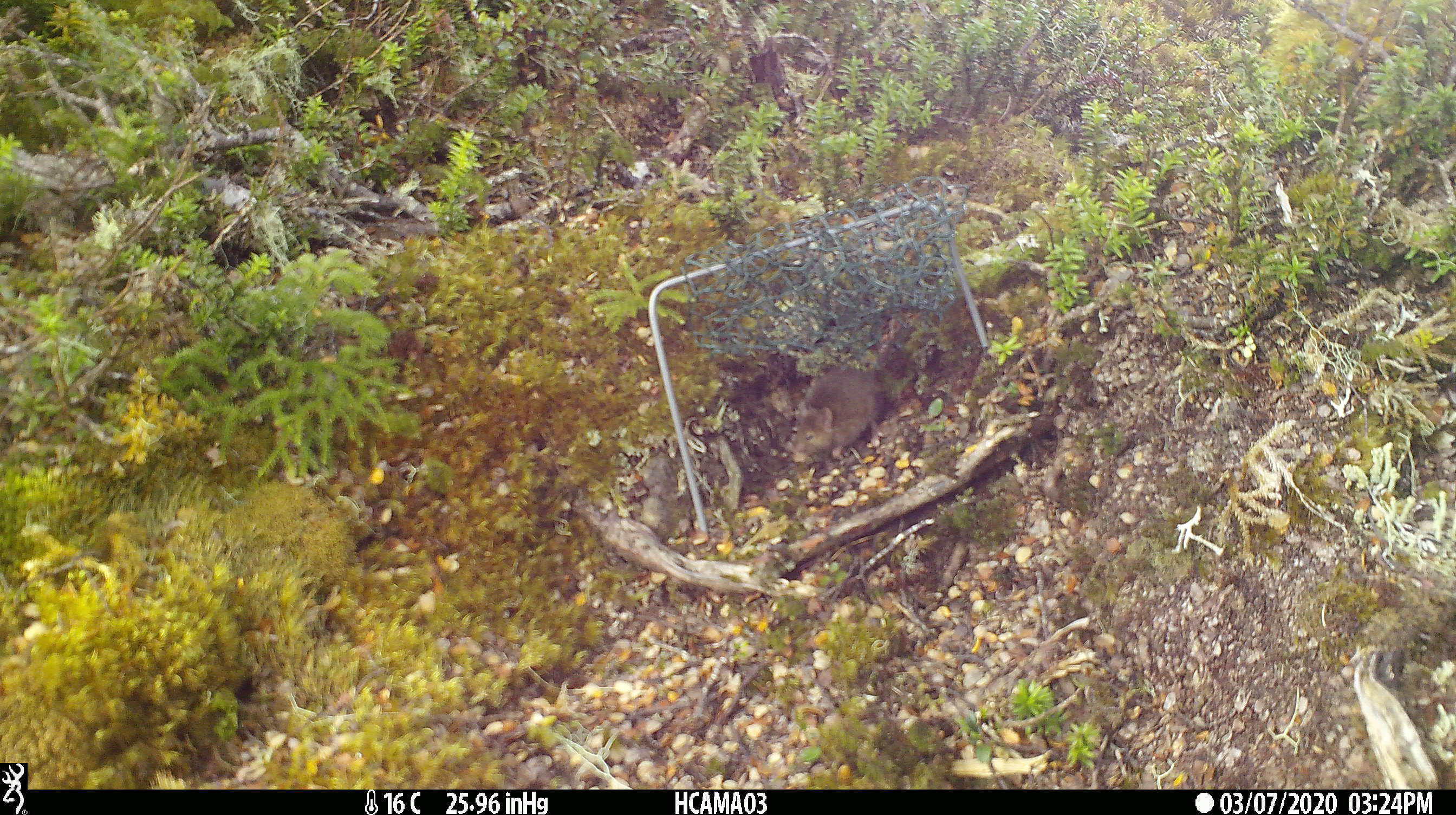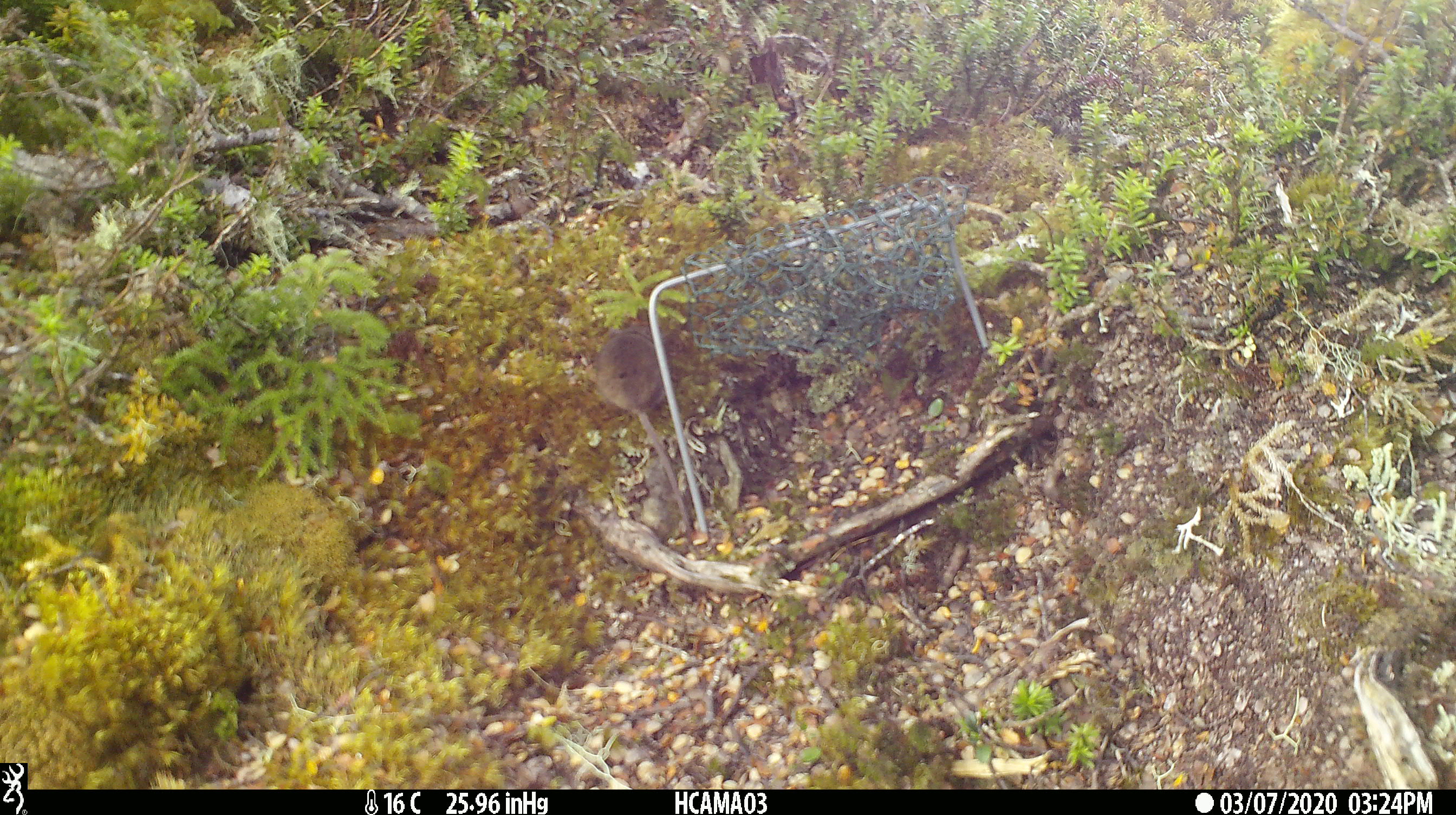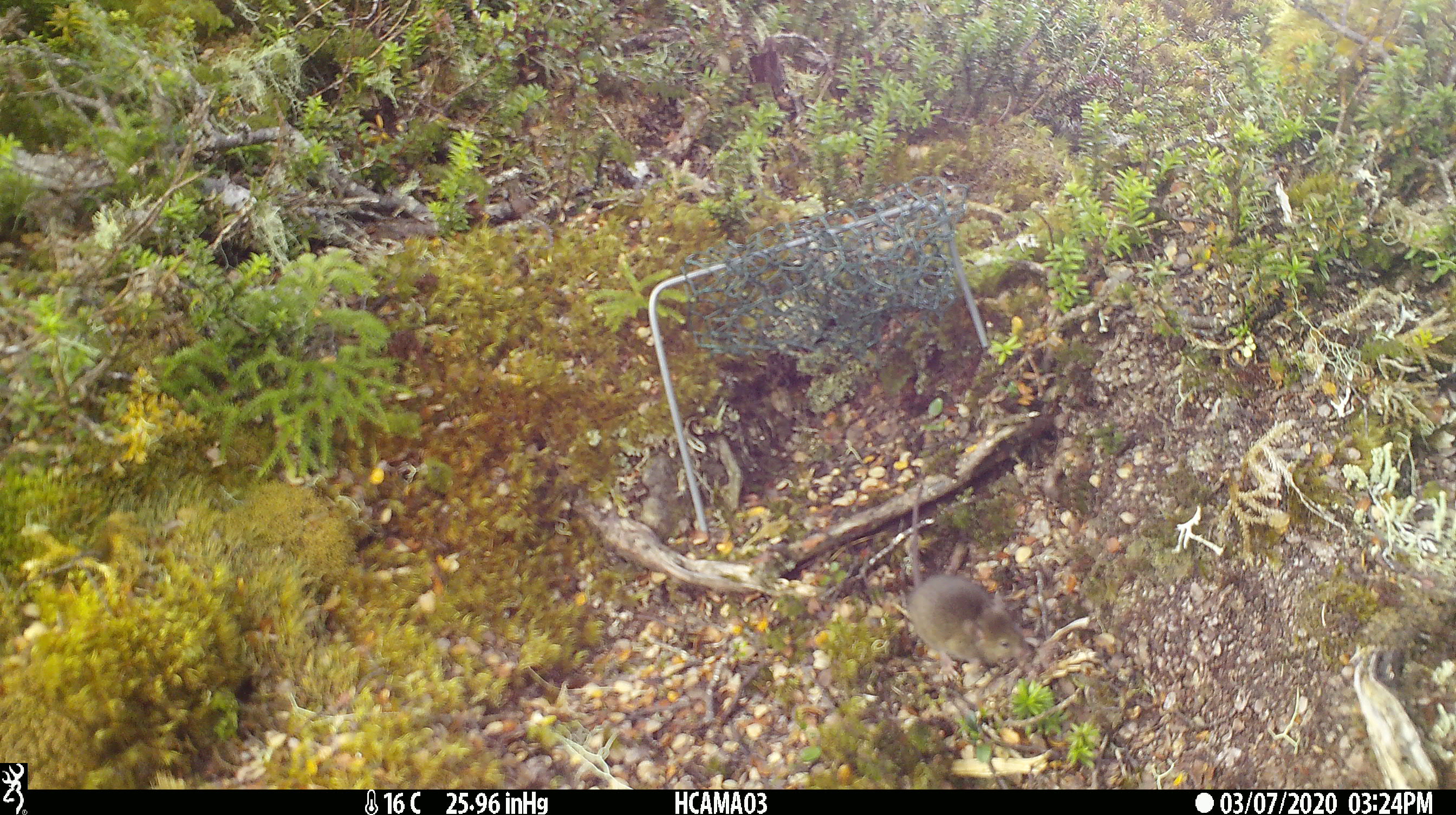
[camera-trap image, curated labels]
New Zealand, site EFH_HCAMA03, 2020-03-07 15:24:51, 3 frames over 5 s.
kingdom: Animalia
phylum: Chordata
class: Mammalia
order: Rodentia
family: Muridae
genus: Mus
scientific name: Mus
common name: mouse